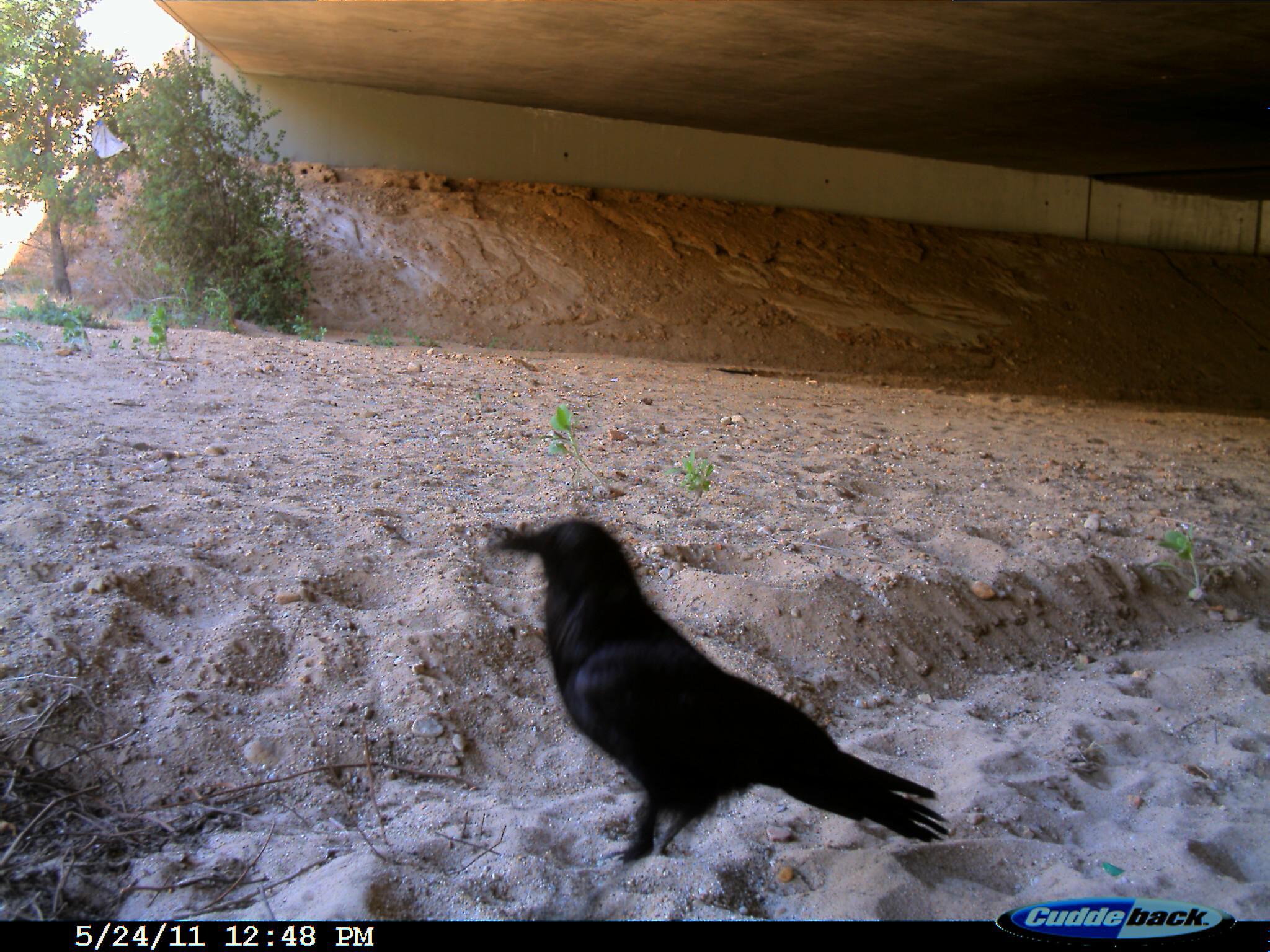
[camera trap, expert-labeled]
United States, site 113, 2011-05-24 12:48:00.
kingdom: Animalia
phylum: Chordata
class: Aves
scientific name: Aves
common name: bird